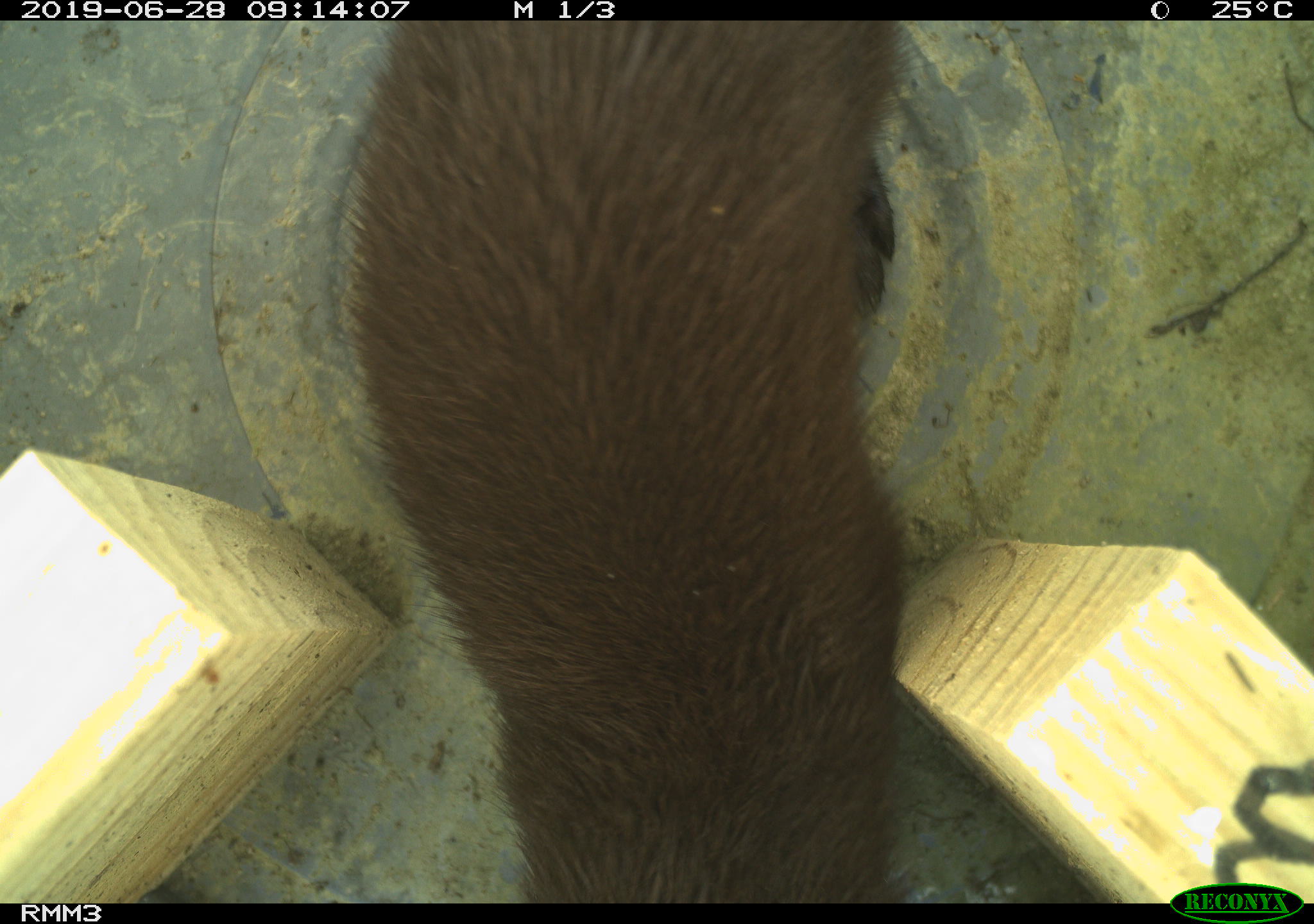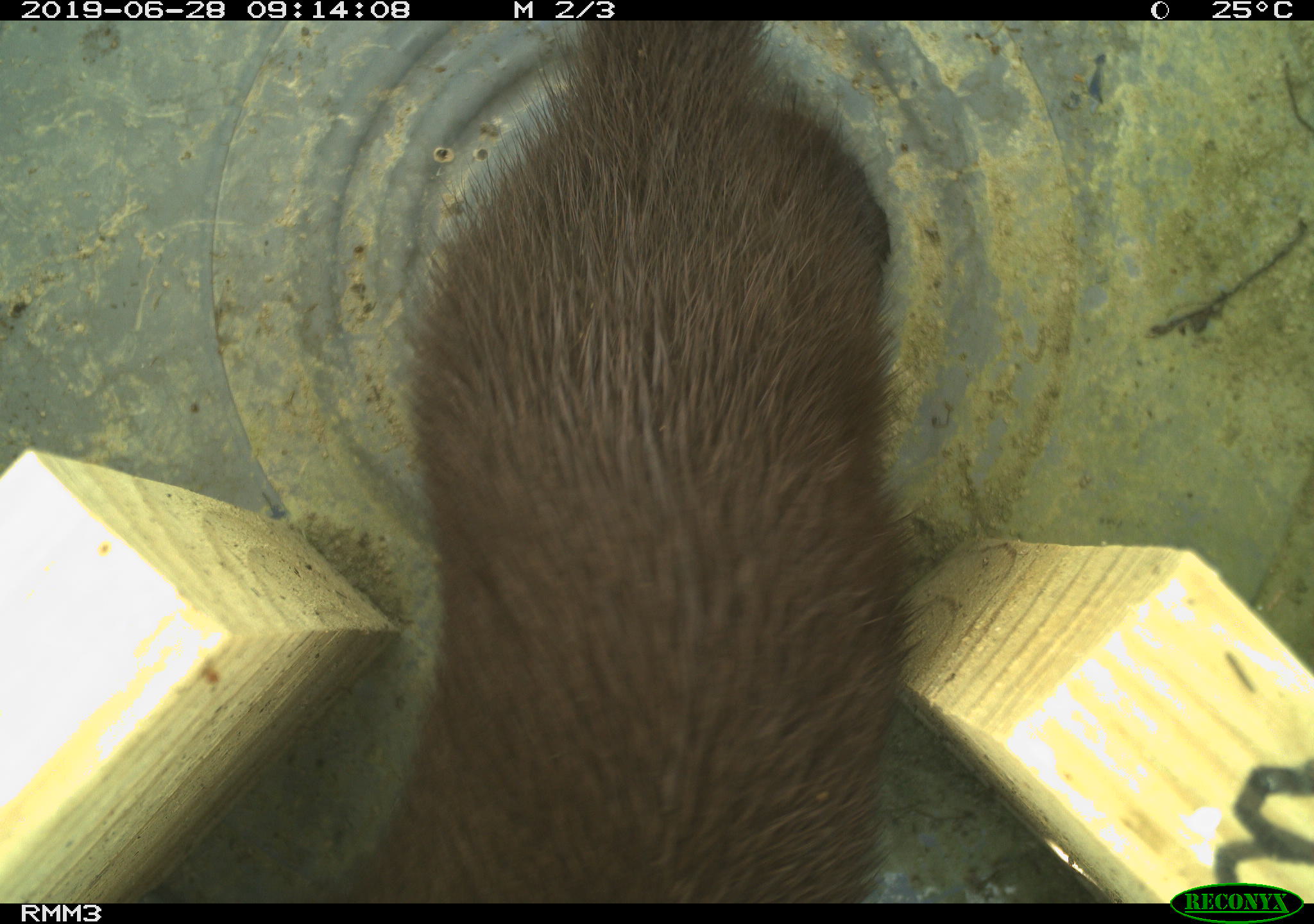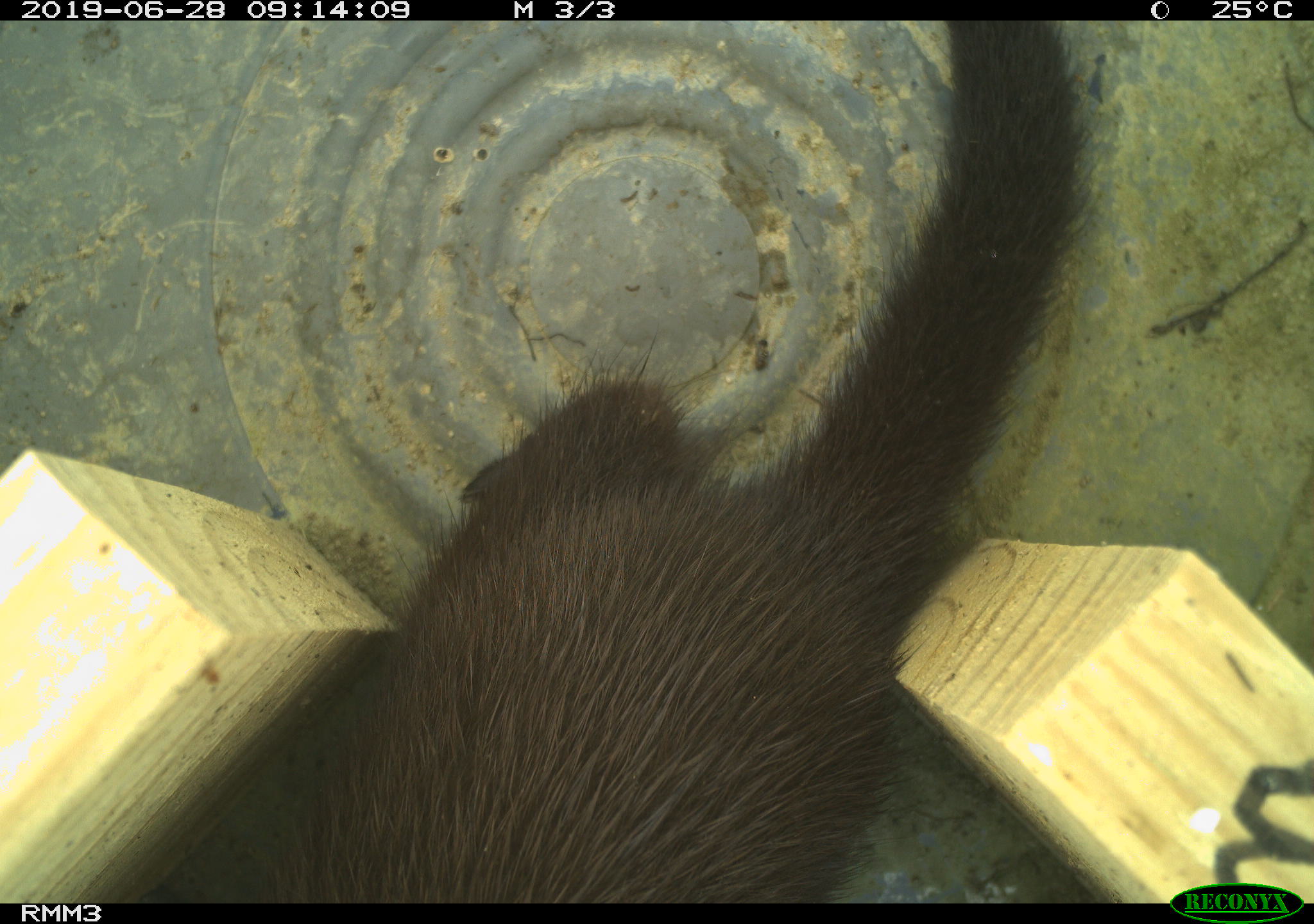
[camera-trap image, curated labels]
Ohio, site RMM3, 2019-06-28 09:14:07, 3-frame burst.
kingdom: Animalia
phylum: Chordata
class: Mammalia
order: Carnivora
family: Mustelidae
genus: Neogale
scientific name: Neogale vison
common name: american mink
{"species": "american mink (Neogale vison)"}